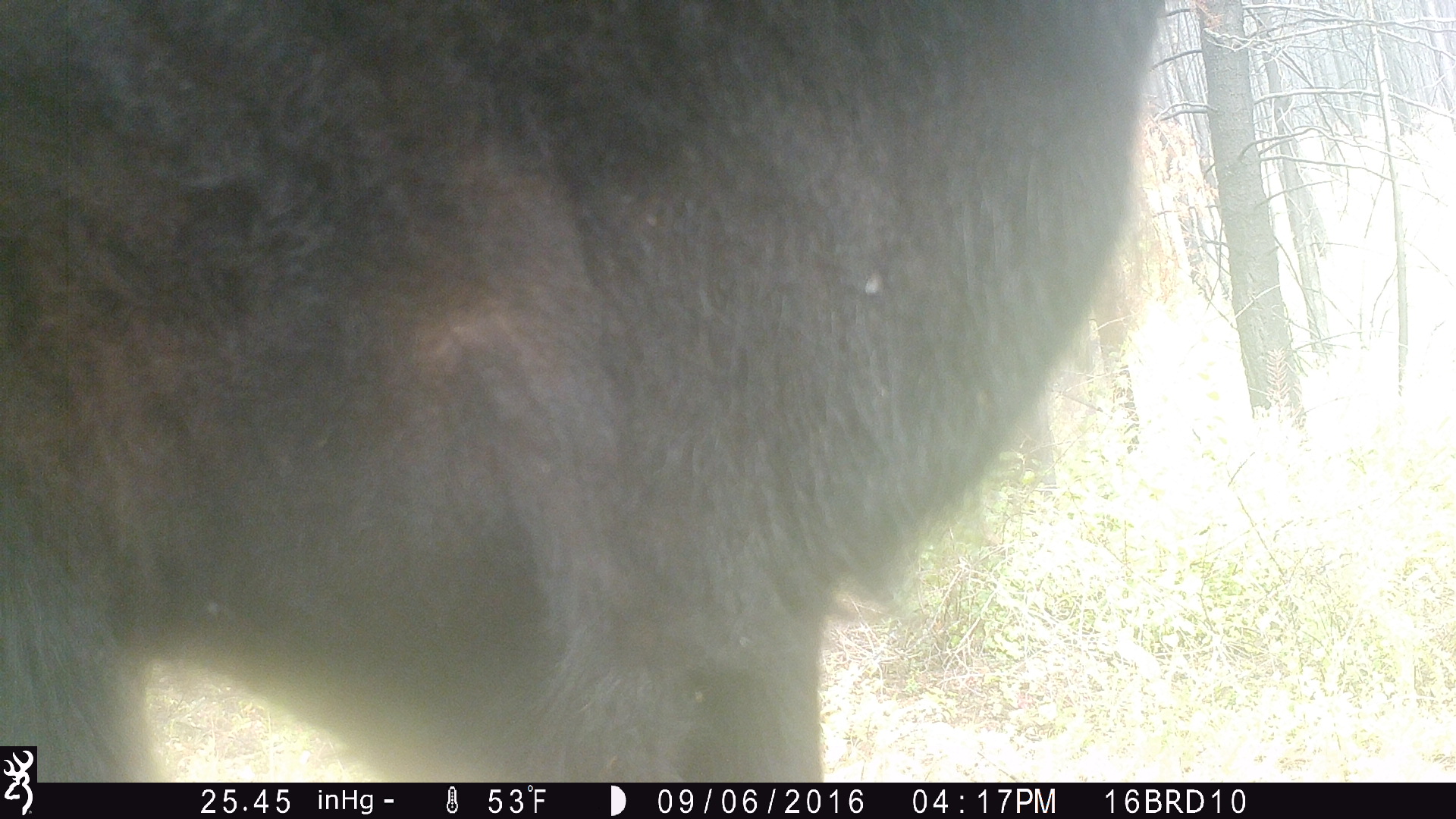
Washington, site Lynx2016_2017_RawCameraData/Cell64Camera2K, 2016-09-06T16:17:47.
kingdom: Animalia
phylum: Chordata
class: Mammalia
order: Artiodactyla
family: Bovidae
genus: Bos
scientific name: Bos taurus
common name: domestic cattle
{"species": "domestic cattle (Bos taurus)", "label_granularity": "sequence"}